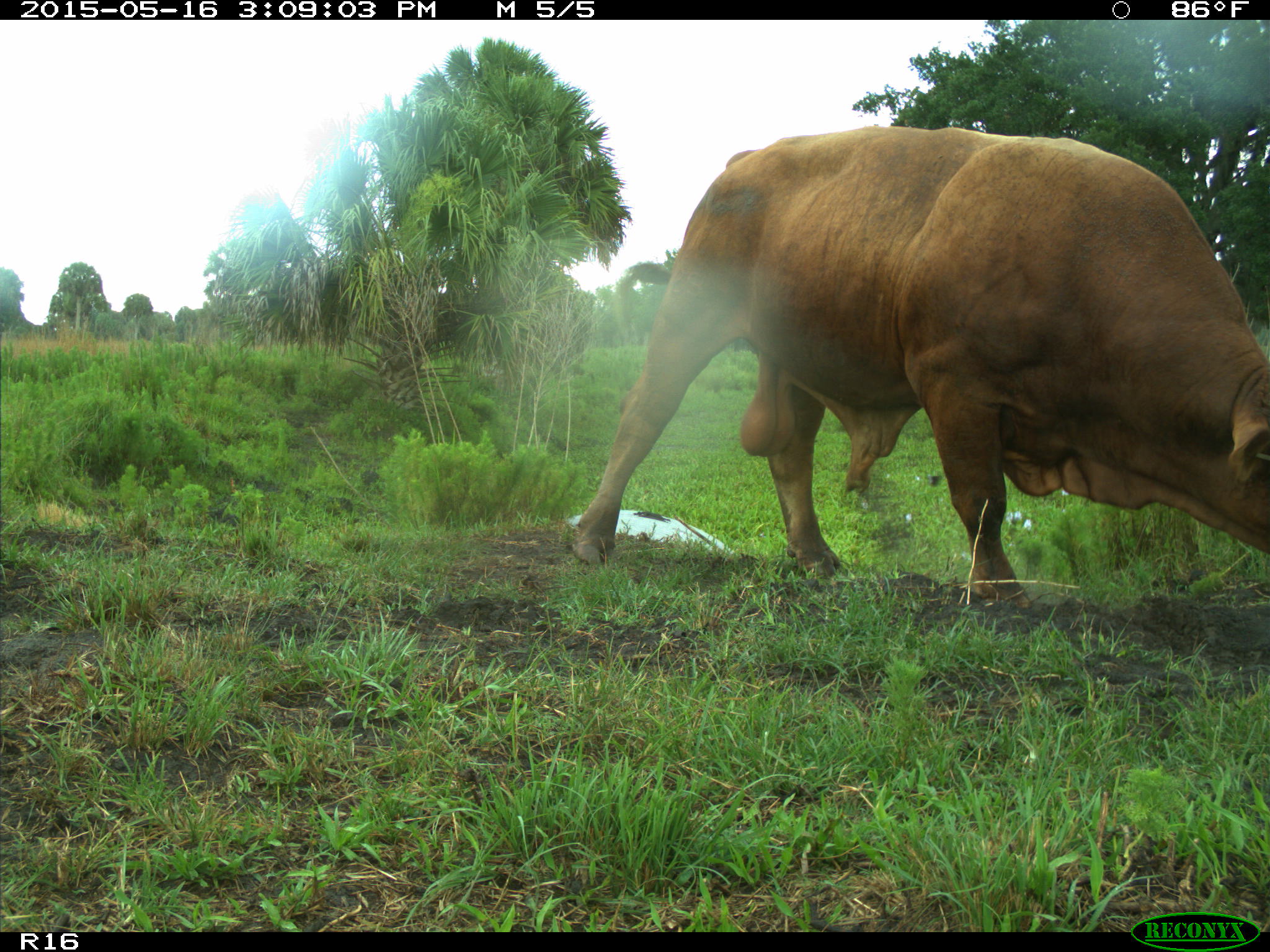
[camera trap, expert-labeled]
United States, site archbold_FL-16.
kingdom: Animalia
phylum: Chordata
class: Mammalia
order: Artiodactyla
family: Bovidae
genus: Bos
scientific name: Bos taurus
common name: domestic cow